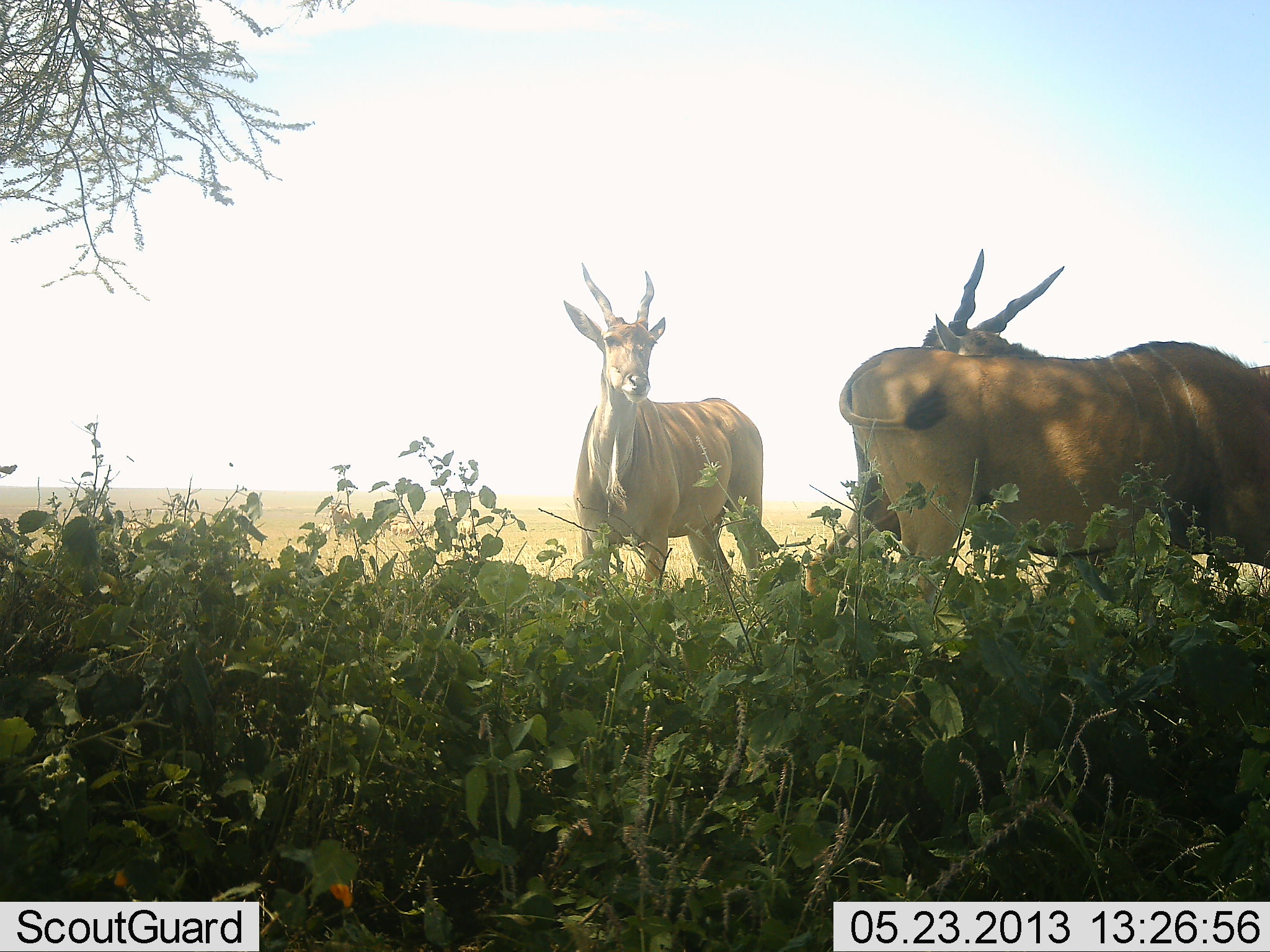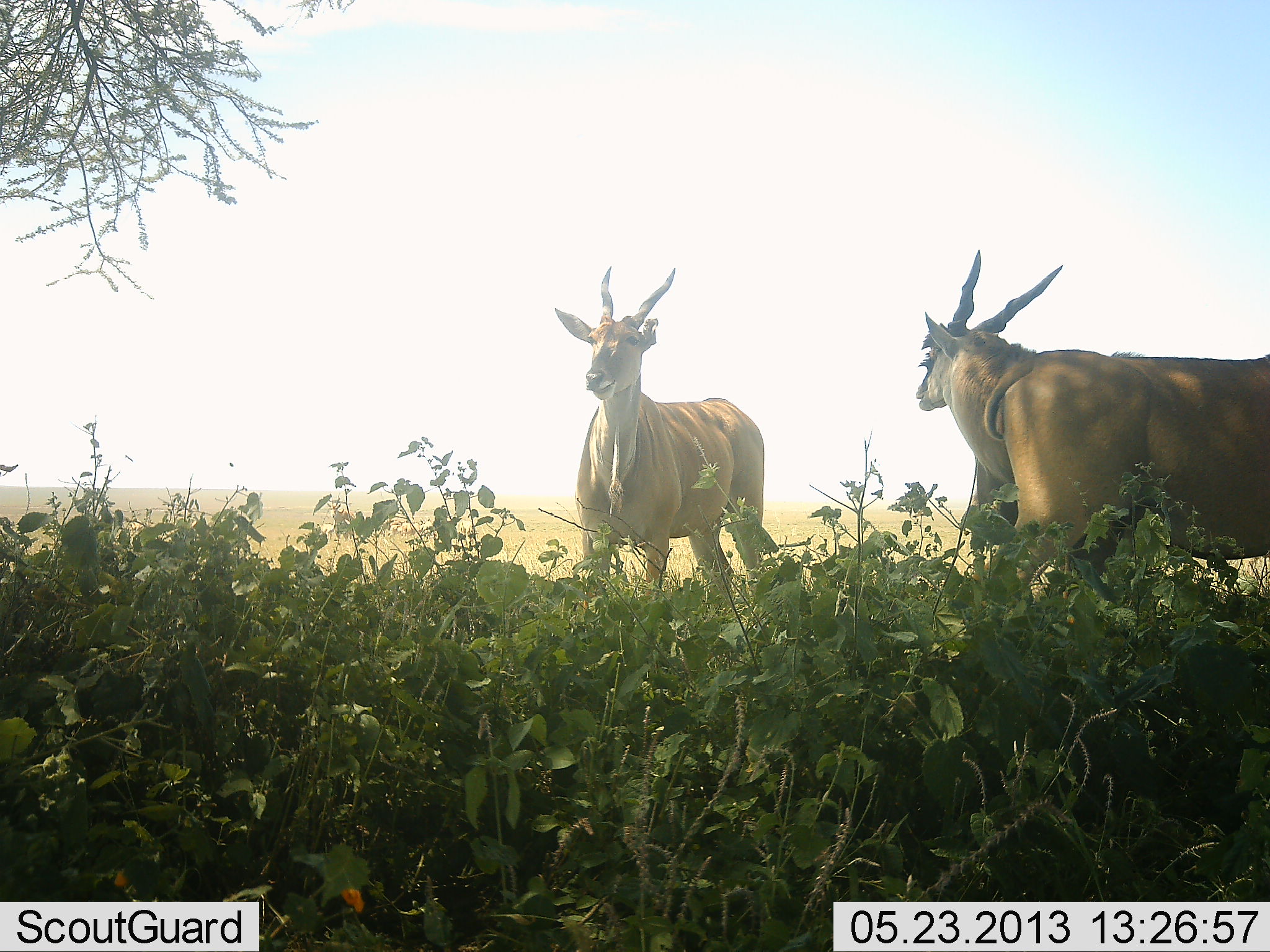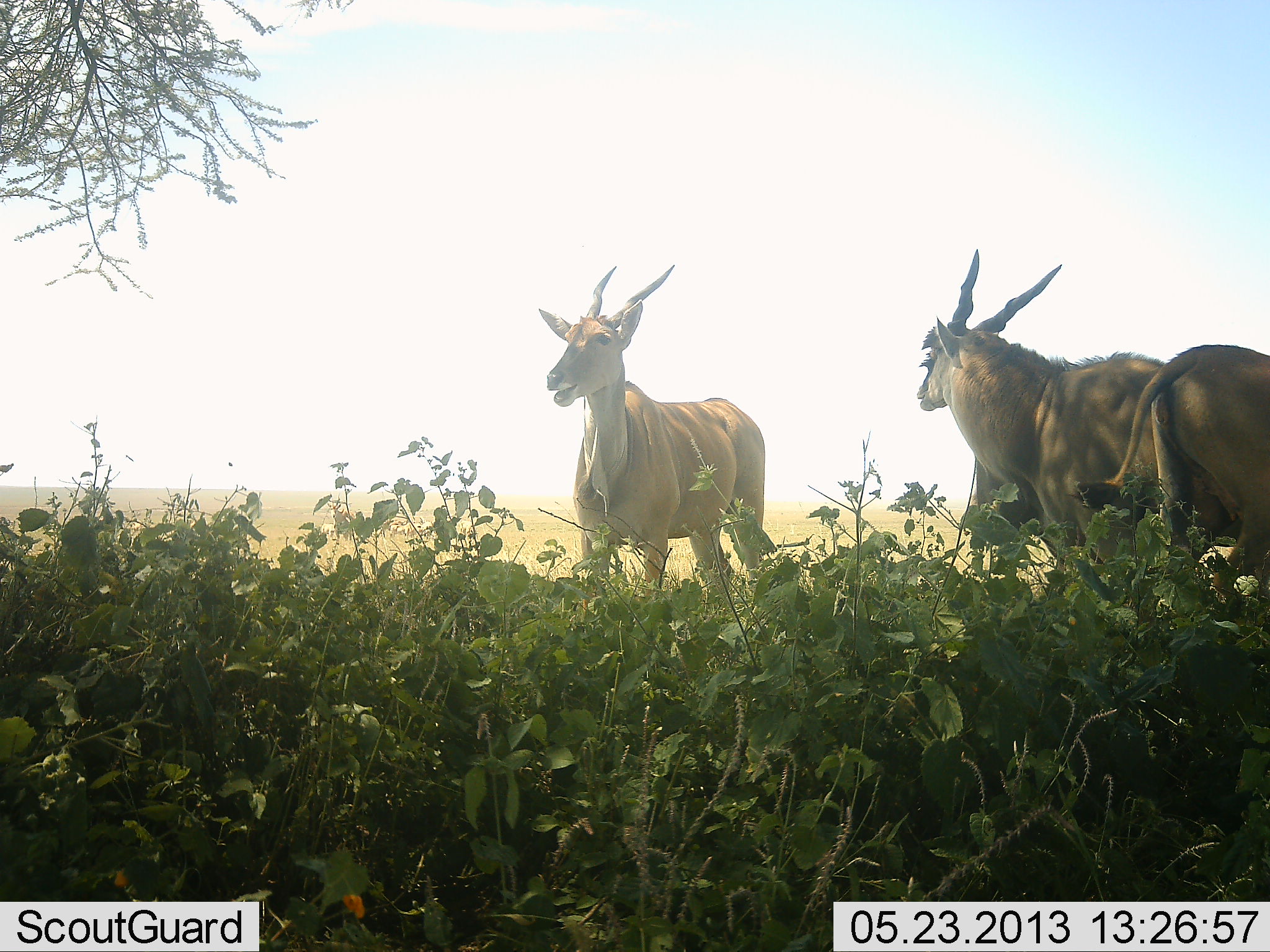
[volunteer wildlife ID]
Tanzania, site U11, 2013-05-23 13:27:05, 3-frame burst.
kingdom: Animalia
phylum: Chordata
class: Mammalia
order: Artiodactyla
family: Bovidae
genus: Tragelaphus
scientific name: Tragelaphus oryx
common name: eland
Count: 3.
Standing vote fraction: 97%.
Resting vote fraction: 0%.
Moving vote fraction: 61%.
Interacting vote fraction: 3%.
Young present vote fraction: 0%.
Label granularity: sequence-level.